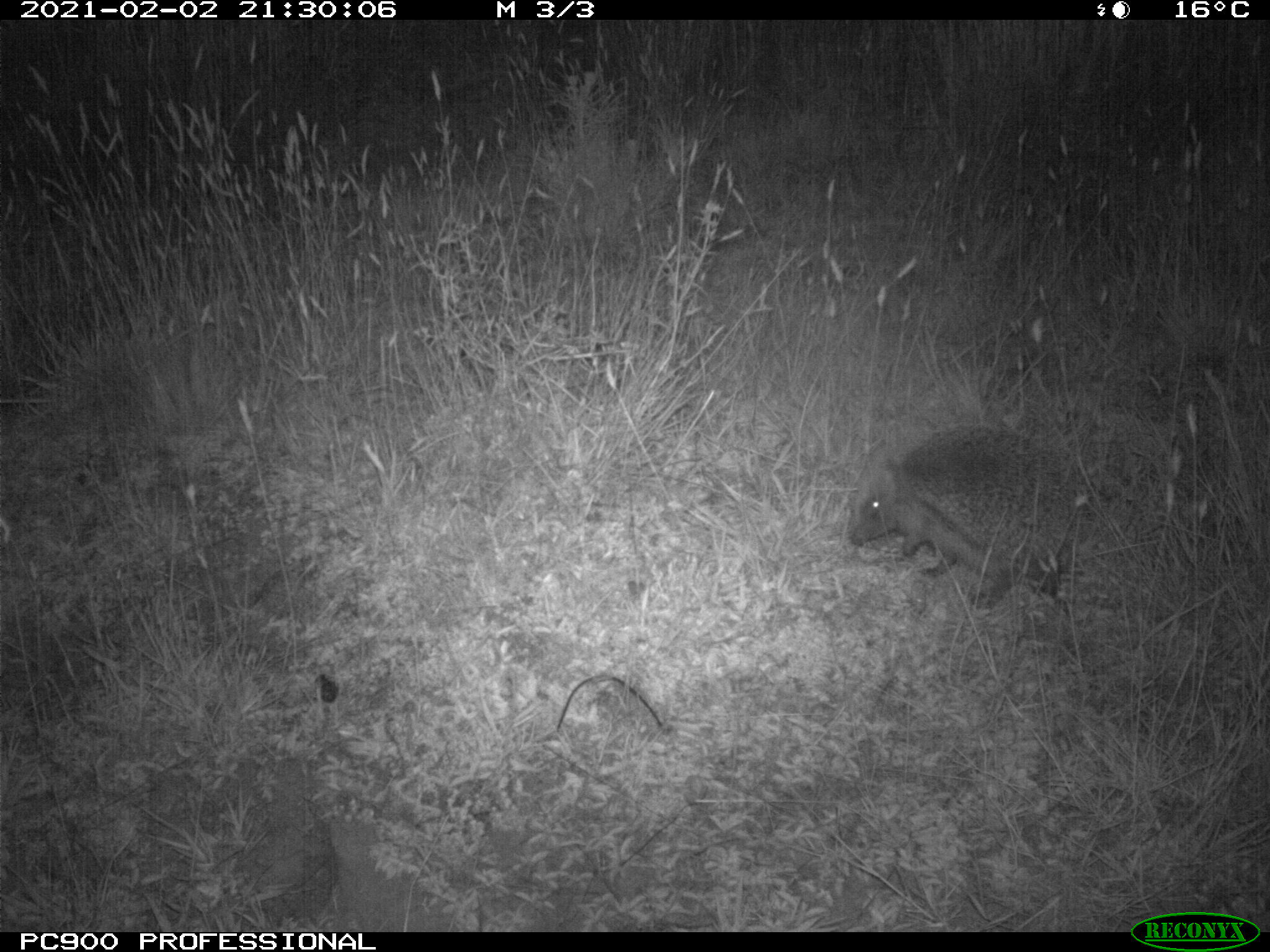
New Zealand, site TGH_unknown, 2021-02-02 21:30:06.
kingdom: Animalia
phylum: Chordata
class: Mammalia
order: Eulipotyphla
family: Erinaceidae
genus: Erinaceus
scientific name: Erinaceus europaeus europaeus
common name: european hedgehog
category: hedgehog